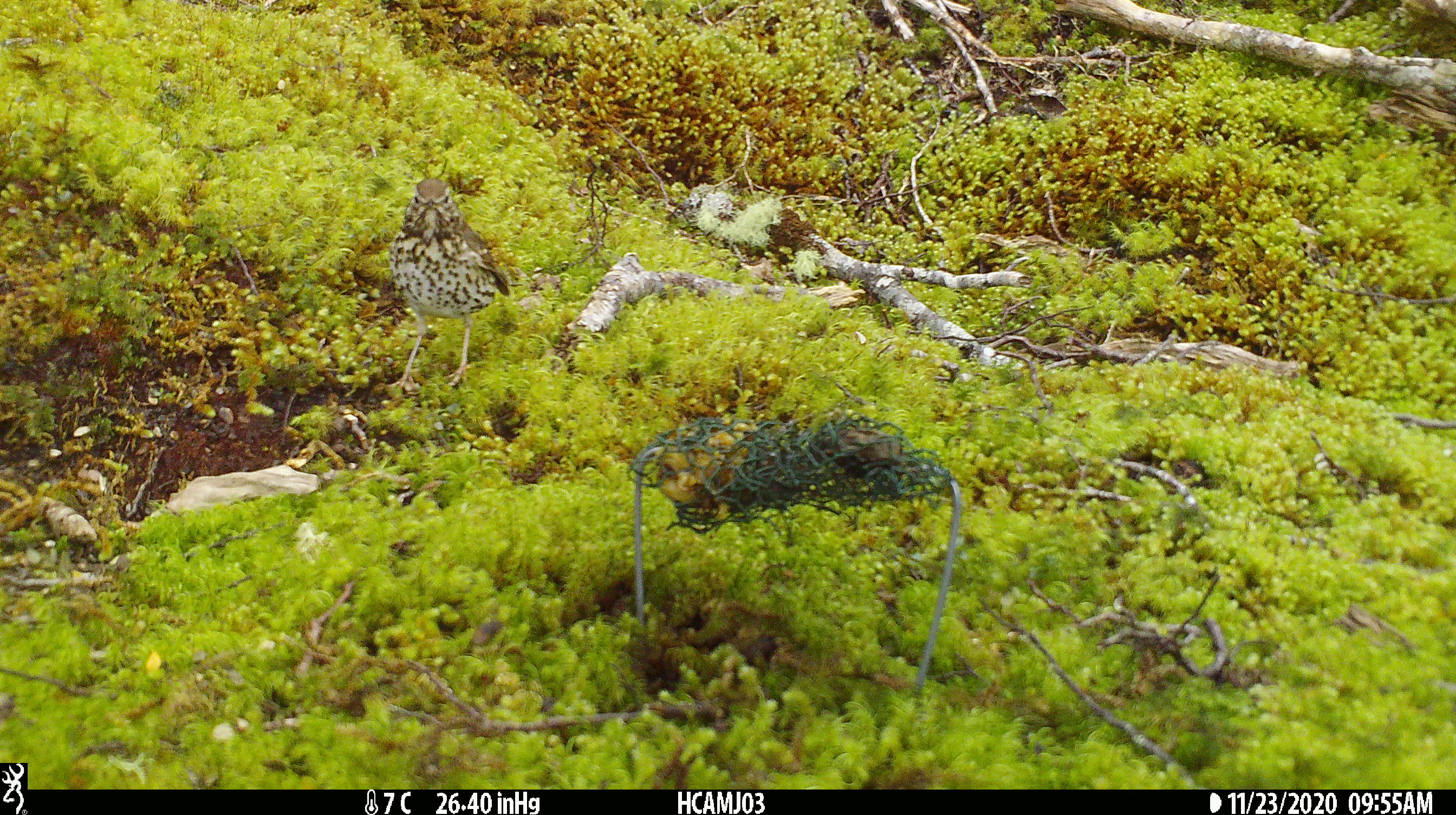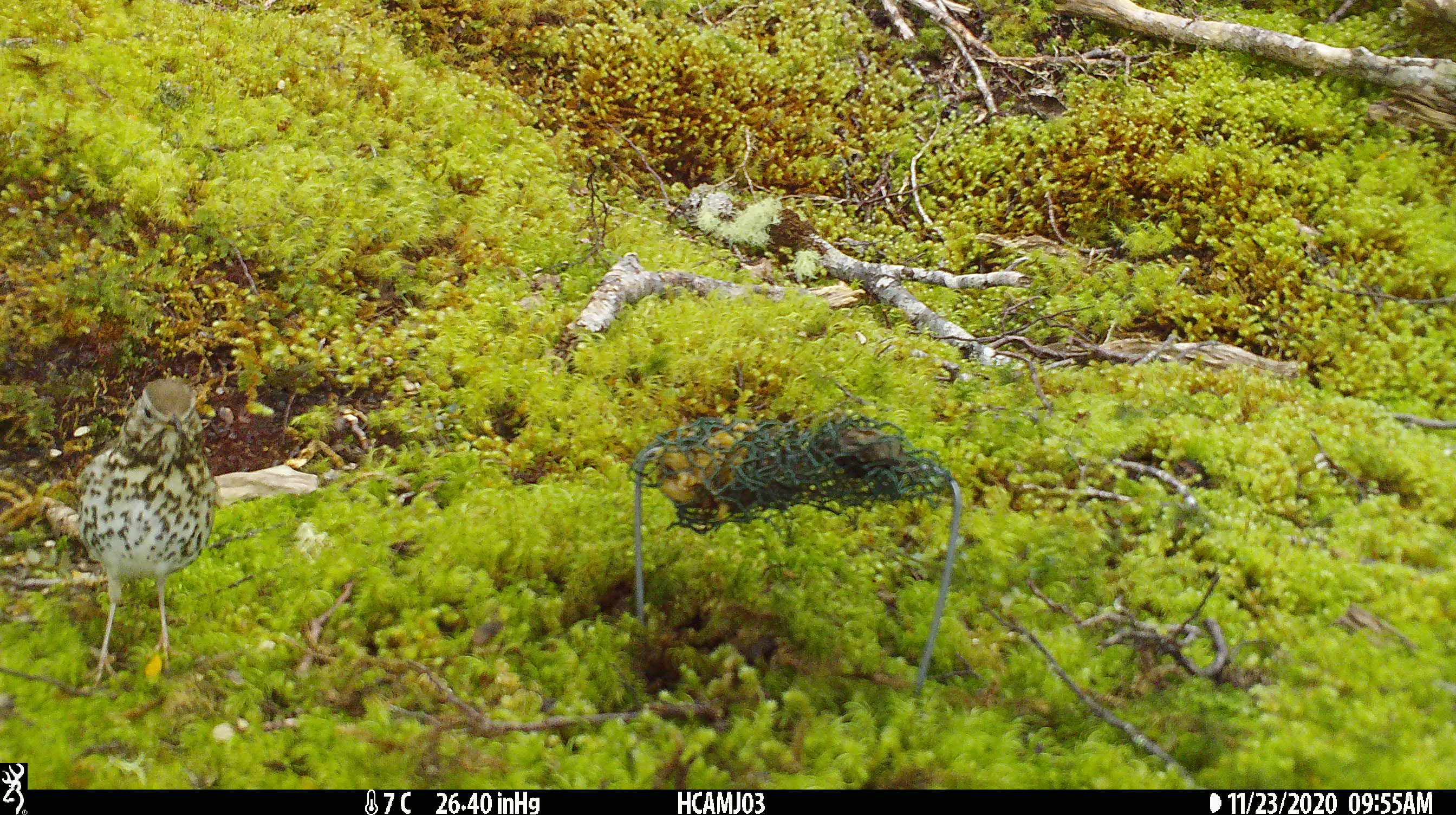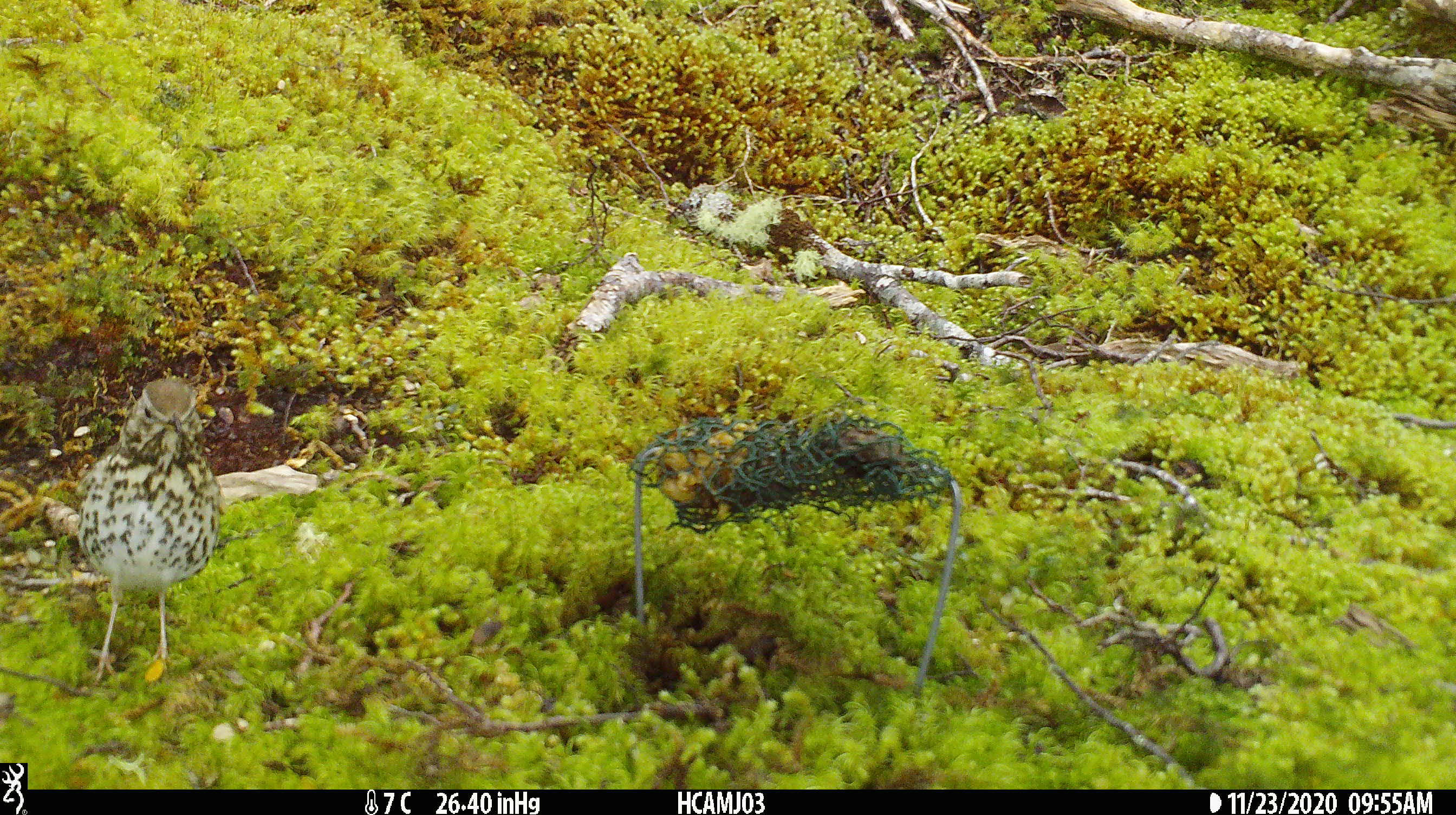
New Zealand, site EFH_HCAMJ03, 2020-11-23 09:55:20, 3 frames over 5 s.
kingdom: Animalia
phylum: Chordata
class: Aves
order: Passeriformes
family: Turdidae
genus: Turdus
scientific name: Turdus philomelos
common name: song thrush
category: thrush